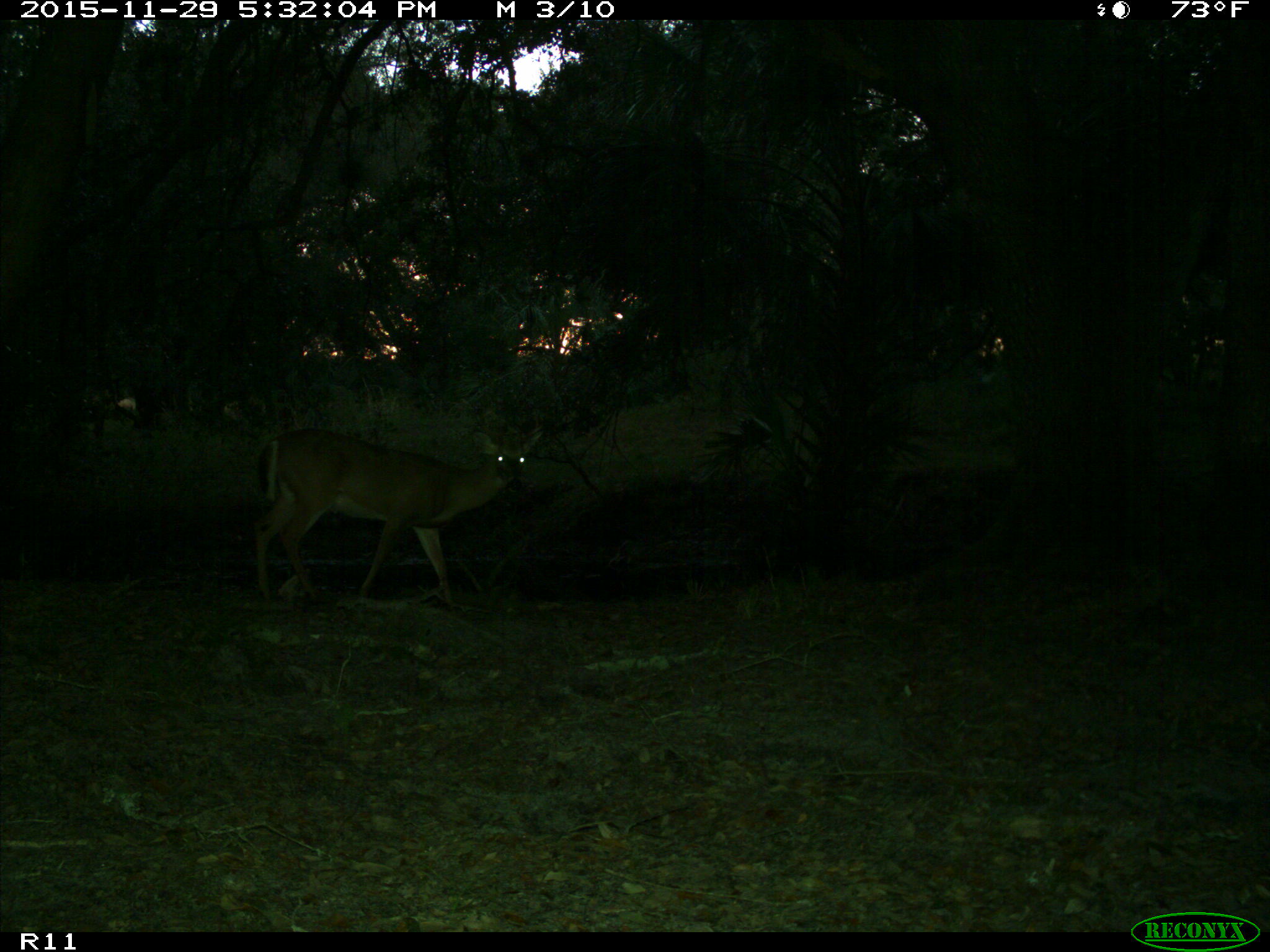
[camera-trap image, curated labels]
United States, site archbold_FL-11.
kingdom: Animalia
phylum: Chordata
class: Mammalia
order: Artiodactyla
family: Cervidae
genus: Odocoileus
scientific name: Odocoileus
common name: deer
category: unidentified deer